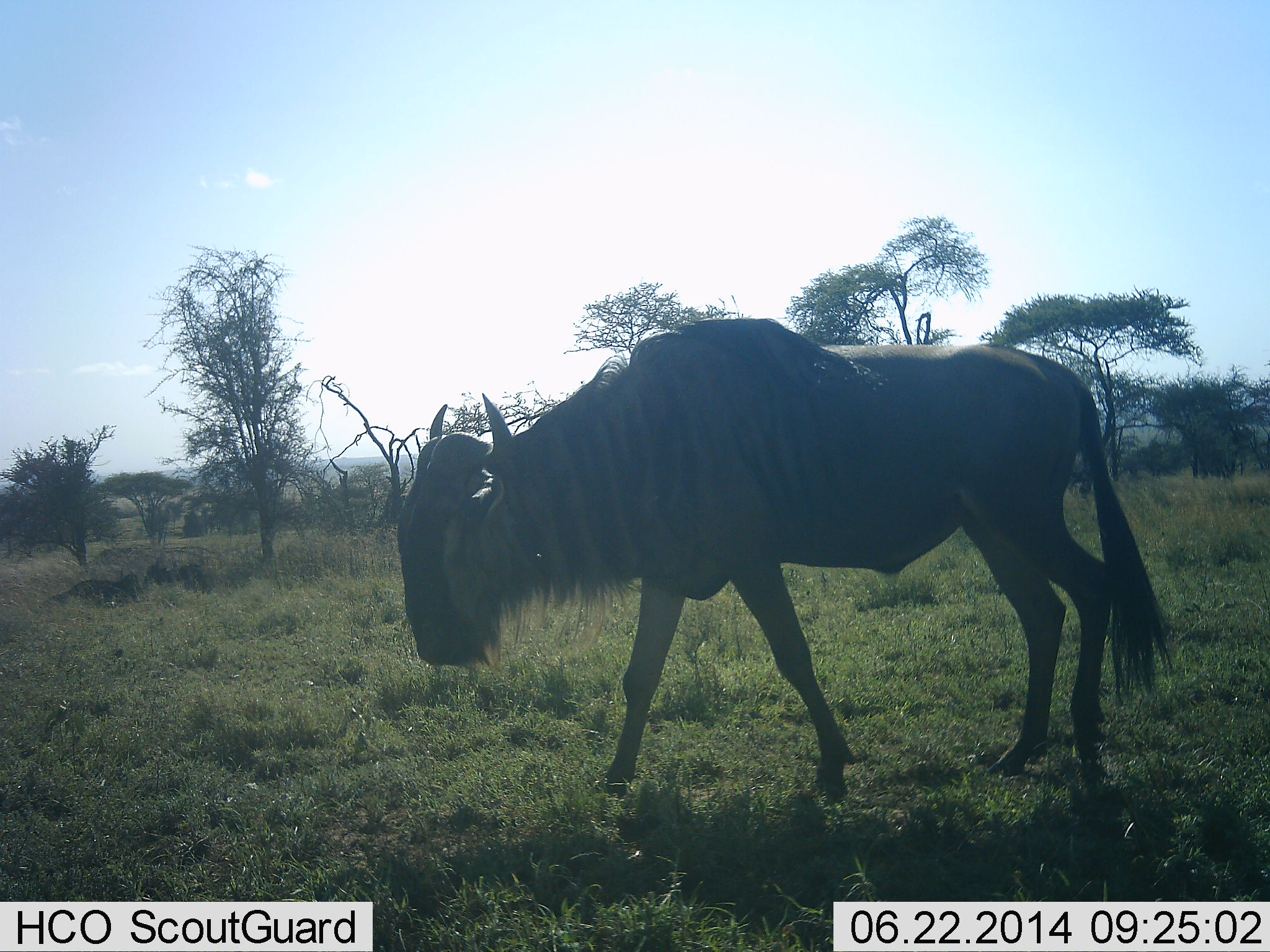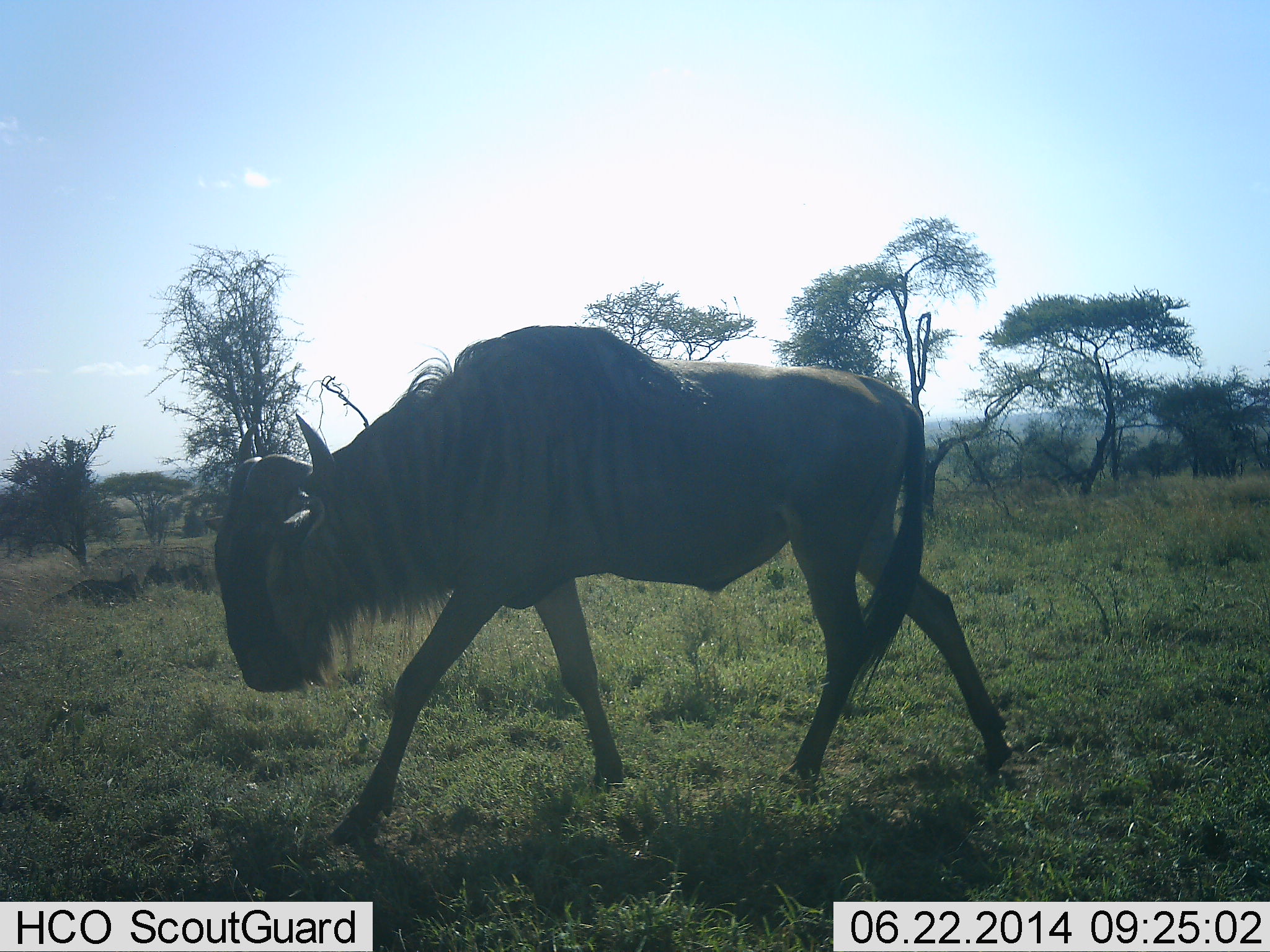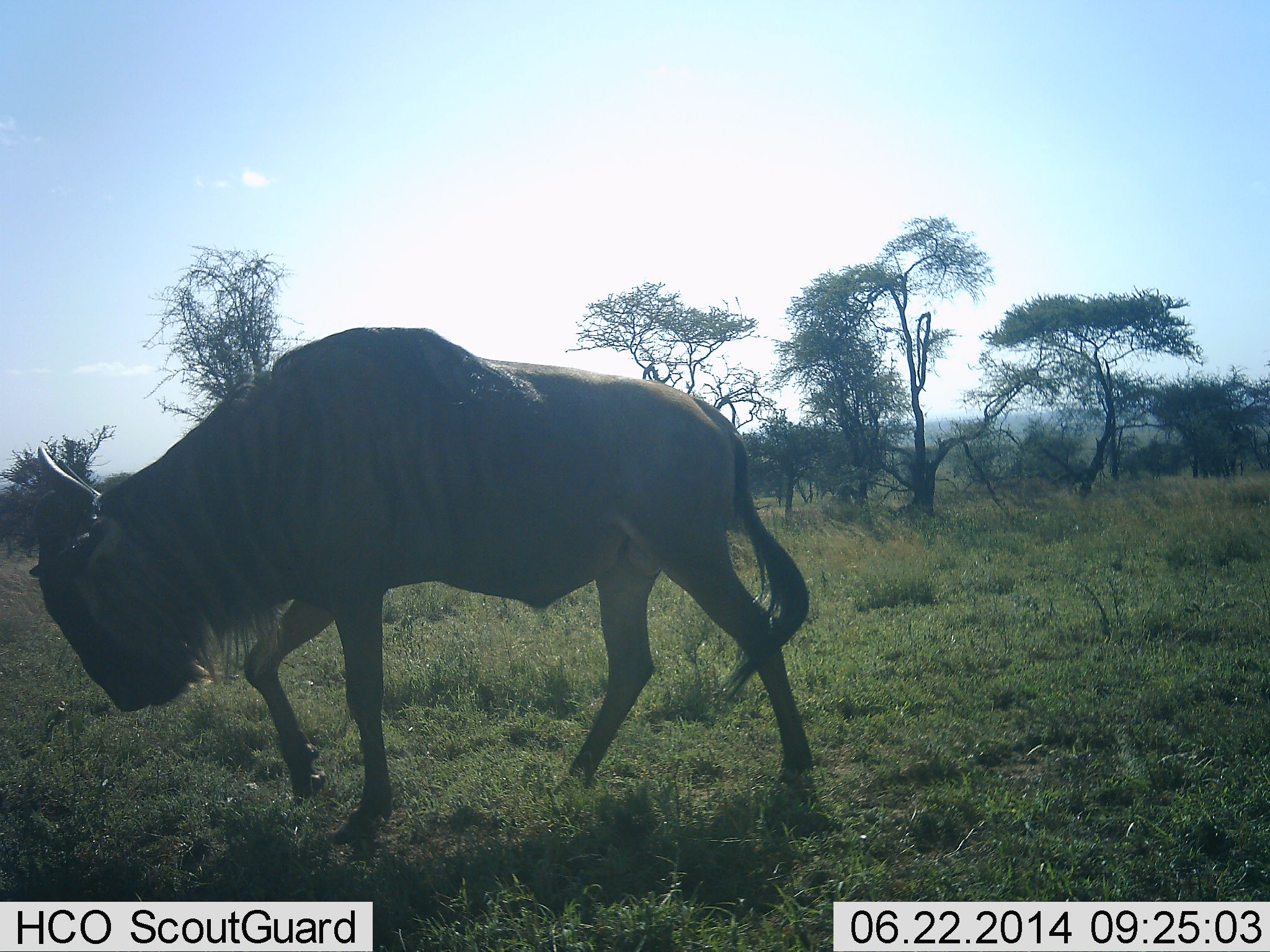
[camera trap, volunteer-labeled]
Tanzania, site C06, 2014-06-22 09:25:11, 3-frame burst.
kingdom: Animalia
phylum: Chordata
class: Mammalia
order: Artiodactyla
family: Bovidae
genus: Connochaetes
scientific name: Connochaetes taurinus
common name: blue wildebeest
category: wildebeest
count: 1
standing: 10%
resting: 0%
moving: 100%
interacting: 0%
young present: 0%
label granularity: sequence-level